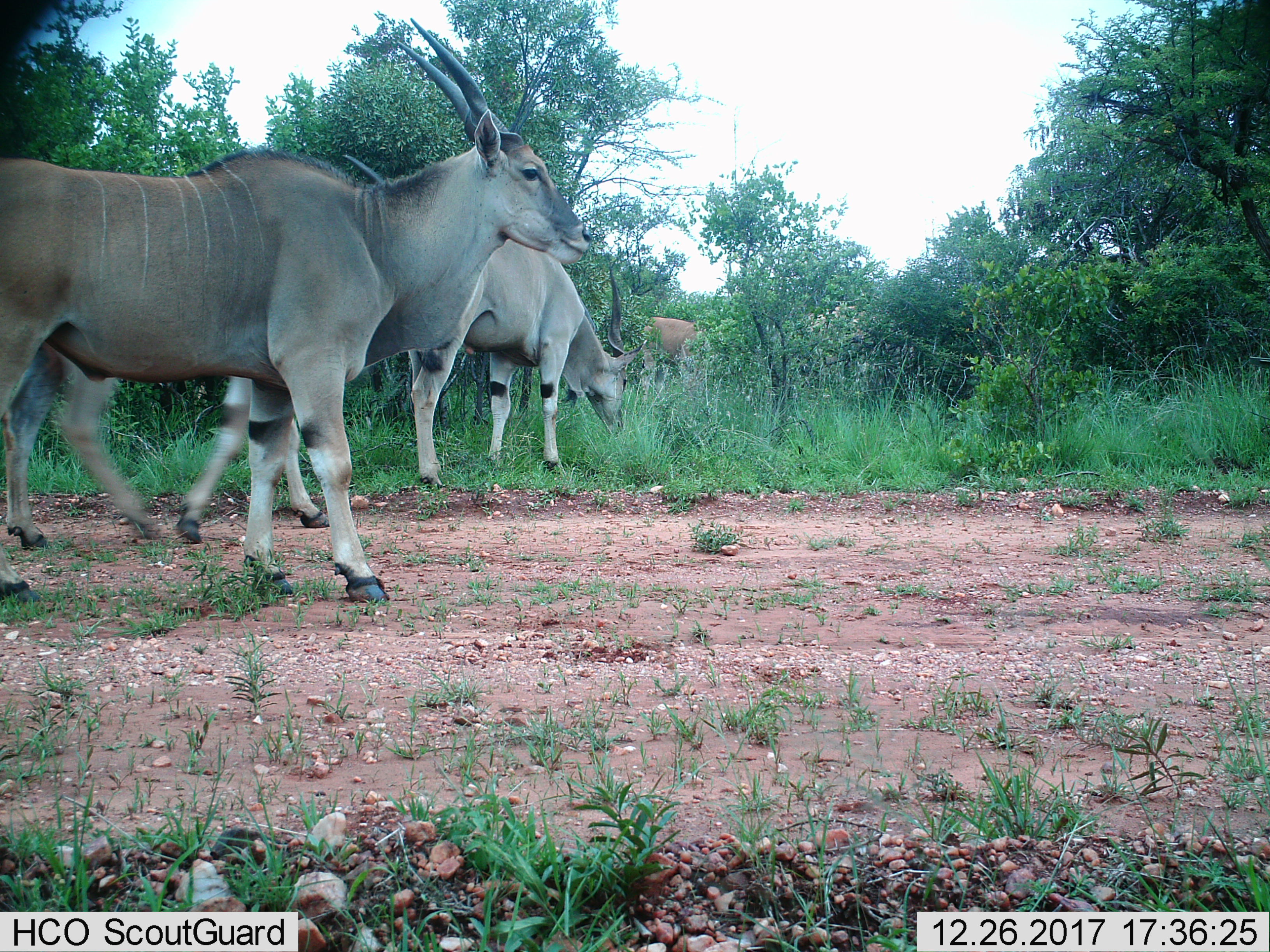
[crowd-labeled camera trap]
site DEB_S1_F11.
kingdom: Animalia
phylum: Chordata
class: Mammalia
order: Artiodactyla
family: Bovidae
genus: Tragelaphus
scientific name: Tragelaphus oryx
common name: eland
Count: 4.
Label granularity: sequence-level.